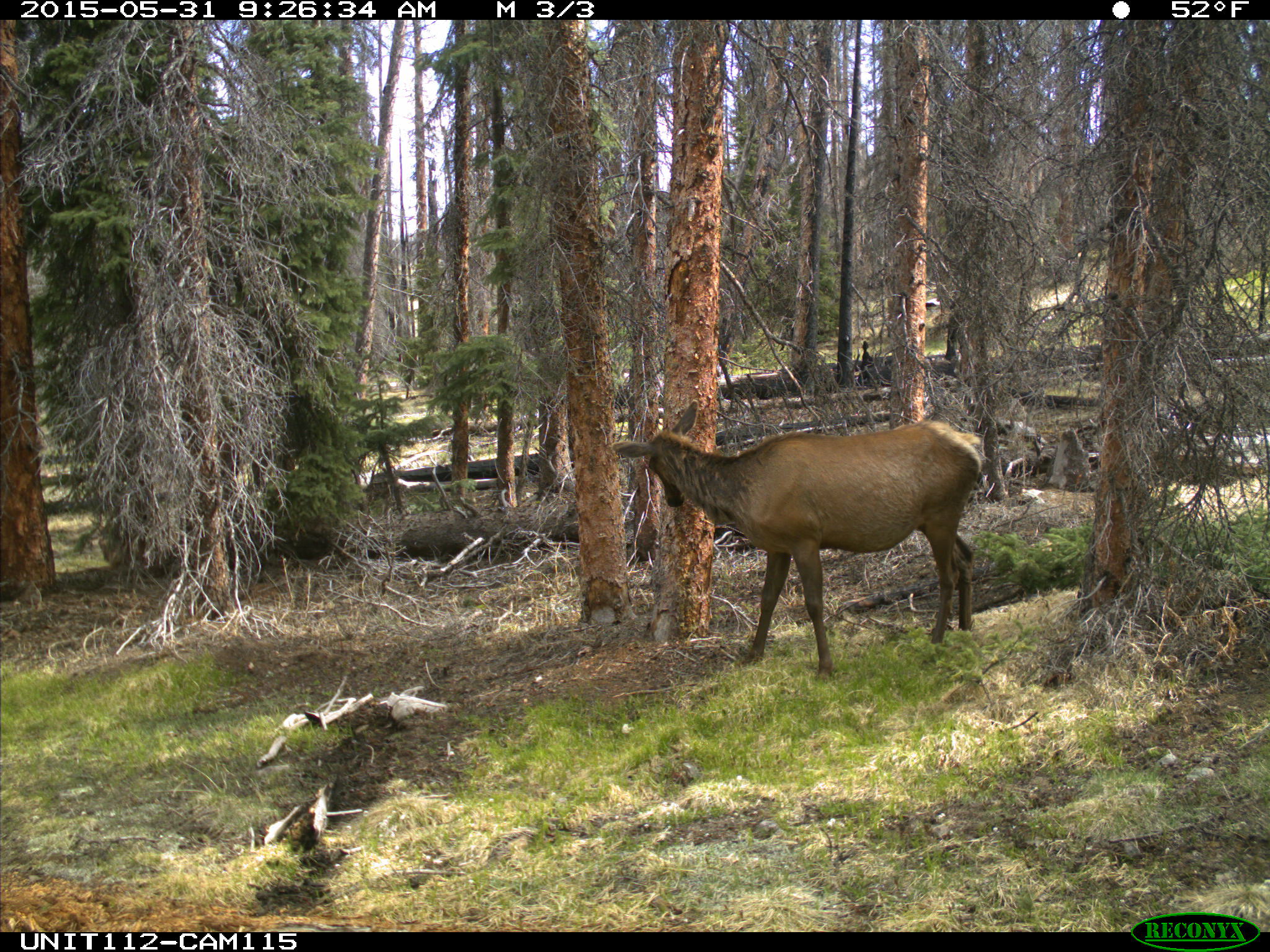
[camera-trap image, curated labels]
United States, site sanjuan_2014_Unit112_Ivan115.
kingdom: Animalia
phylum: Chordata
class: Mammalia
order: Artiodactyla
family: Cervidae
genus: Cervus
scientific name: Cervus elaphus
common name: red deer